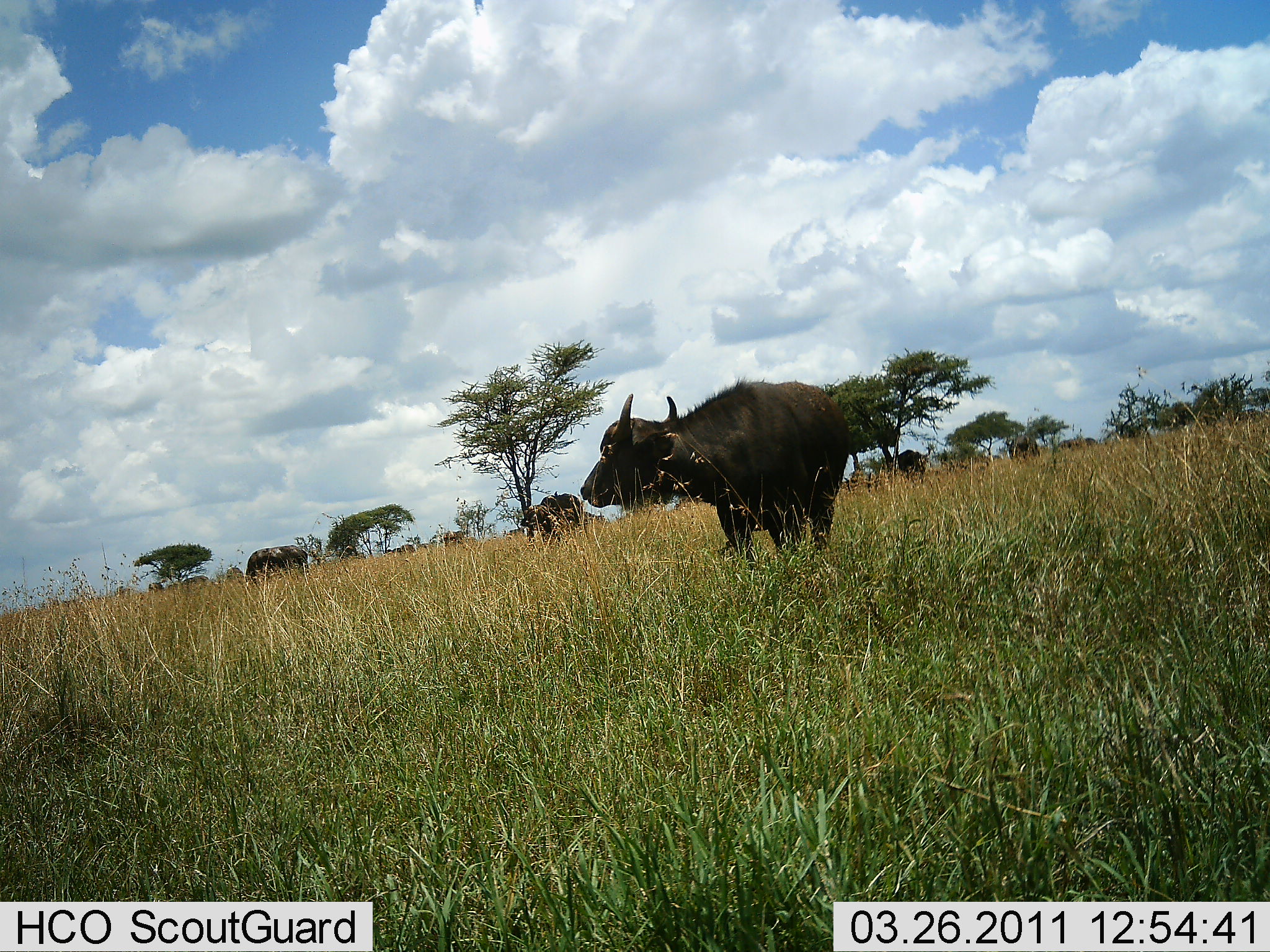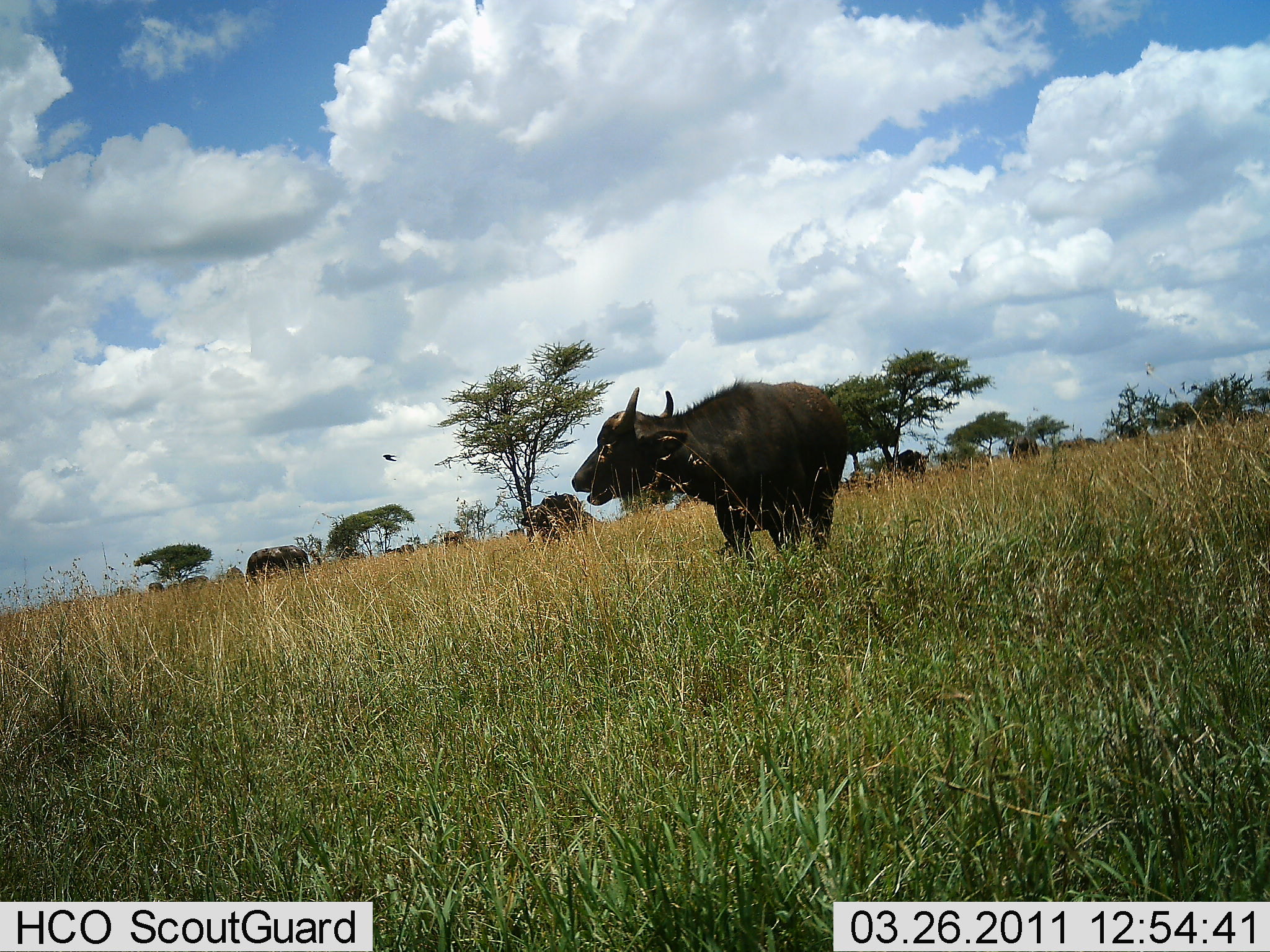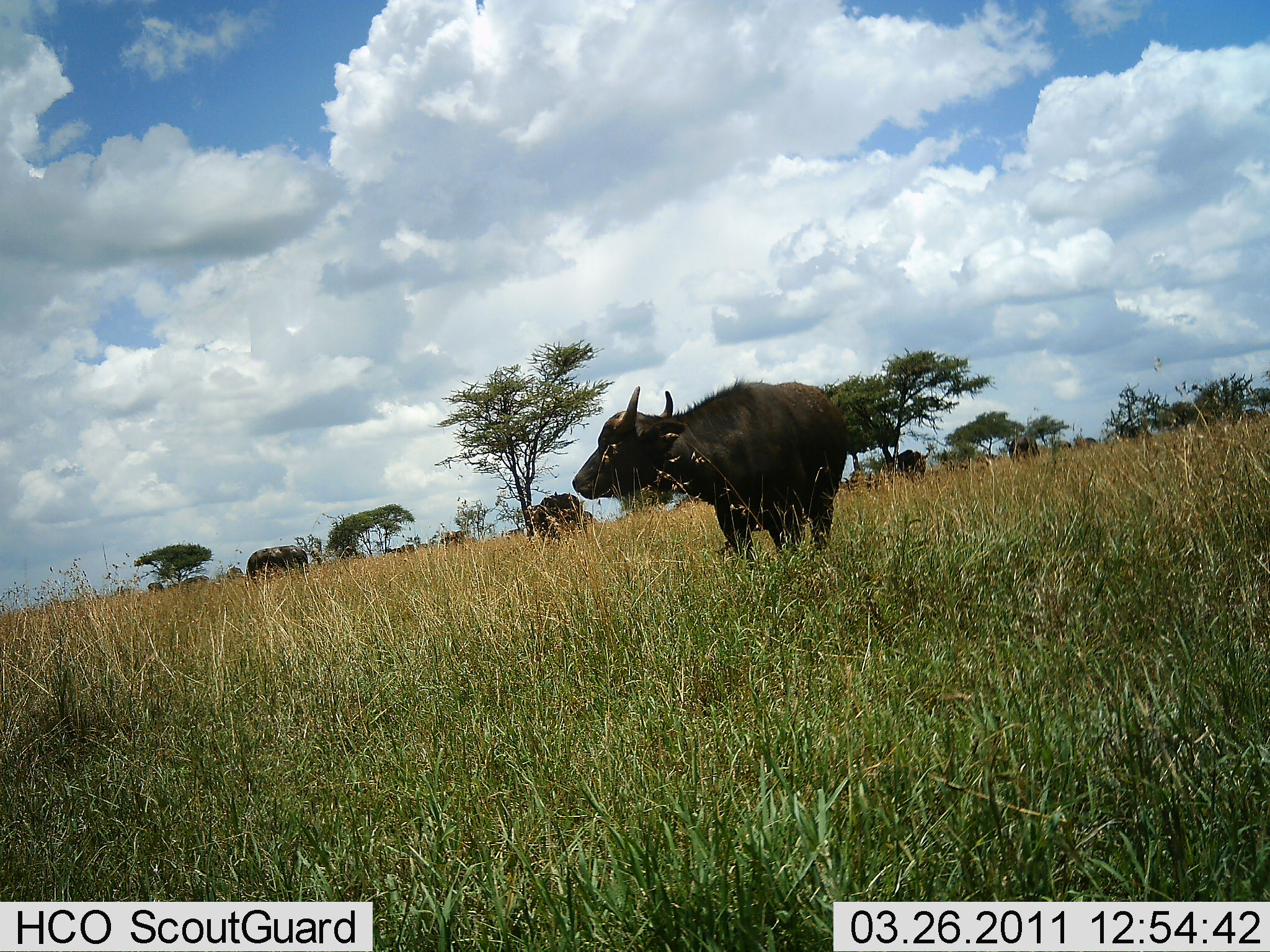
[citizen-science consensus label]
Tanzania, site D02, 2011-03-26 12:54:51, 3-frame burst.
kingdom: Animalia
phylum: Chordata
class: Mammalia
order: Artiodactyla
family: Bovidae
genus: Syncerus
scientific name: Syncerus caffer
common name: cape buffalo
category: buffalo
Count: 5.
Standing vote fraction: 75%.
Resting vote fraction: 0%.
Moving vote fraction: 0%.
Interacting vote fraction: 0%.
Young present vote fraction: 0%.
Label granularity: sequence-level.